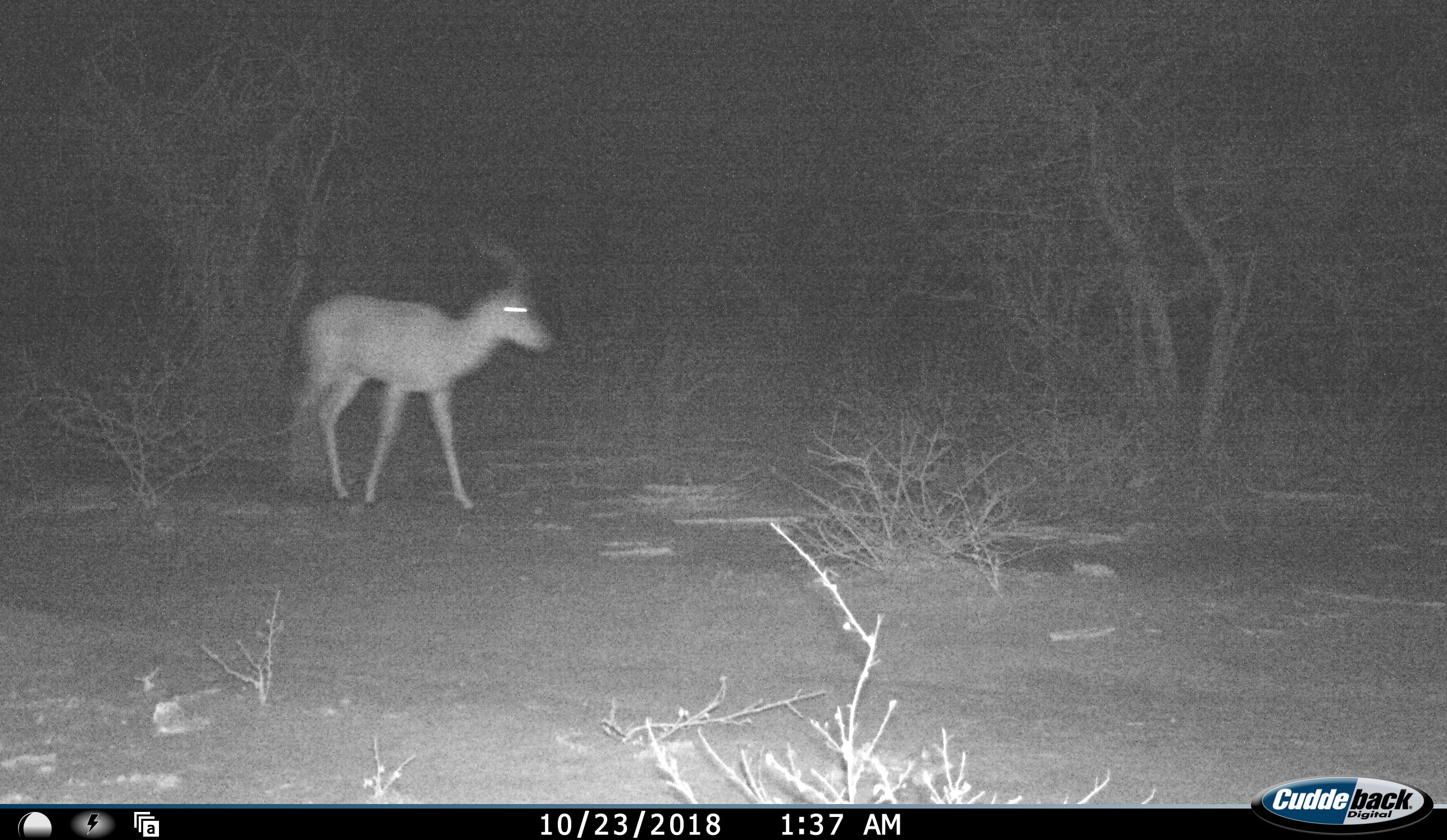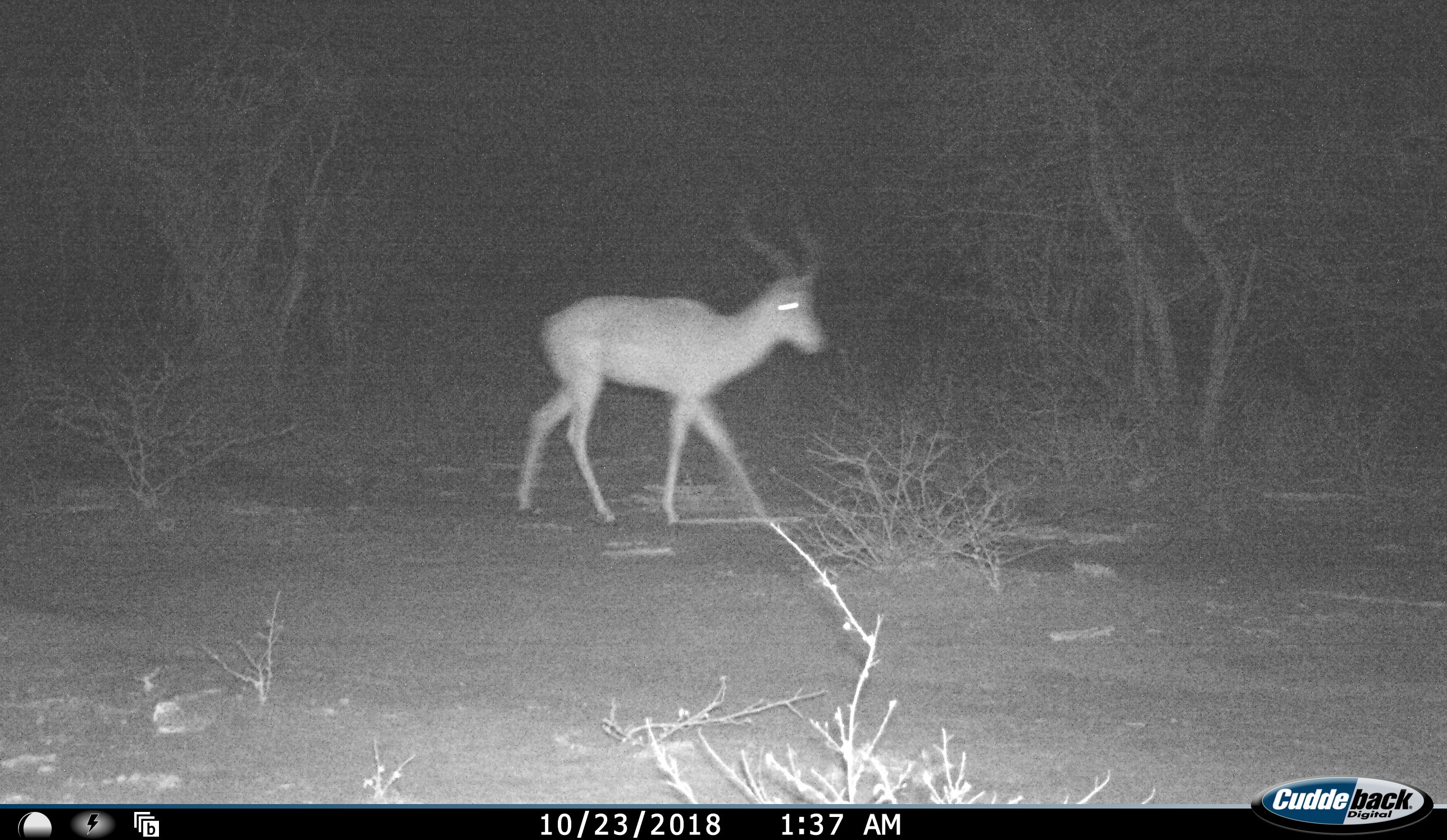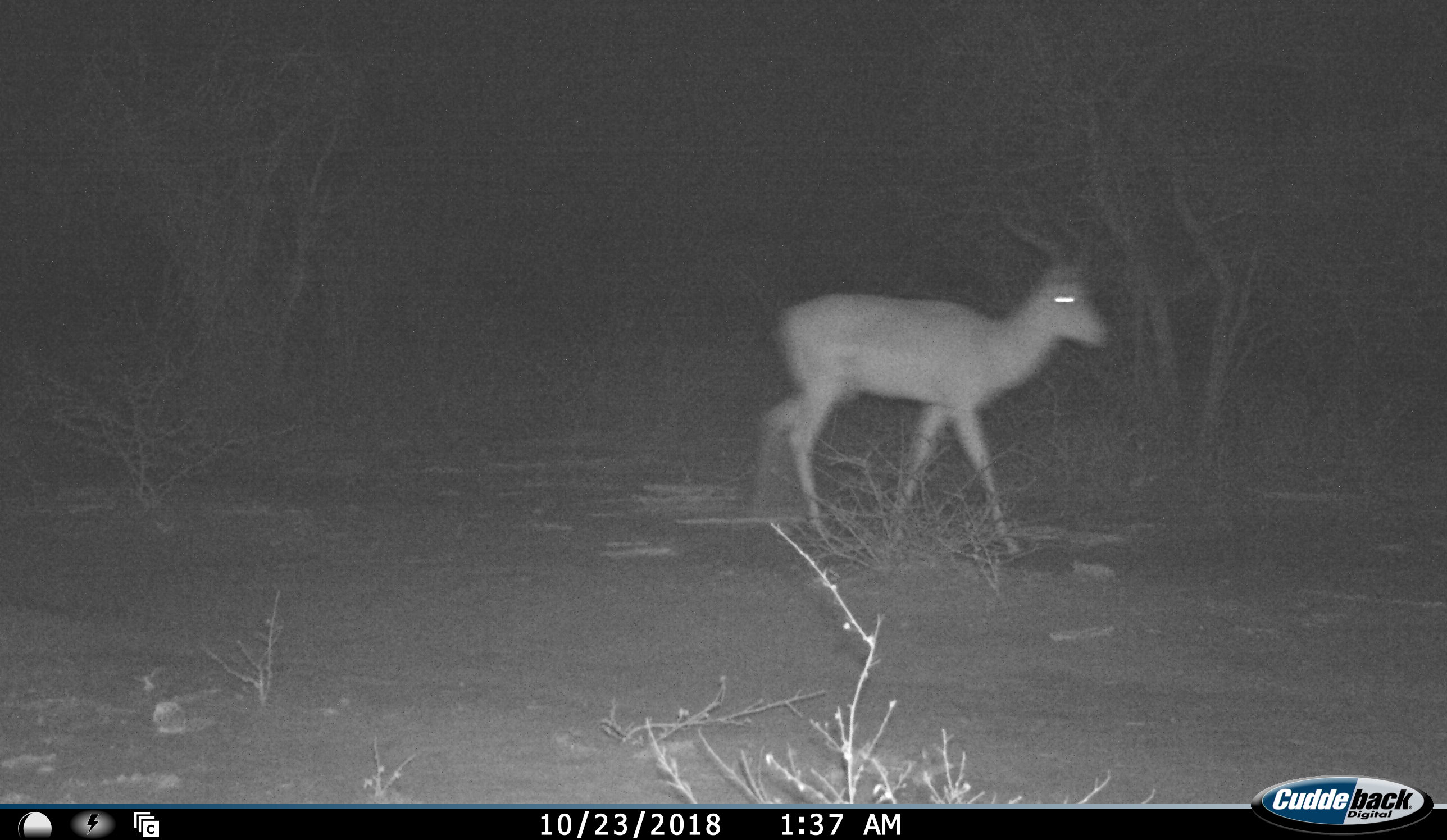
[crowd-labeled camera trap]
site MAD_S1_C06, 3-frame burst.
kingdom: Animalia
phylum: Chordata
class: Mammalia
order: Artiodactyla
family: Bovidae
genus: Aepyceros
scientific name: Aepyceros melampus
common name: impala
Impala (Aepyceros melampus), count 1. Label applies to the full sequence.